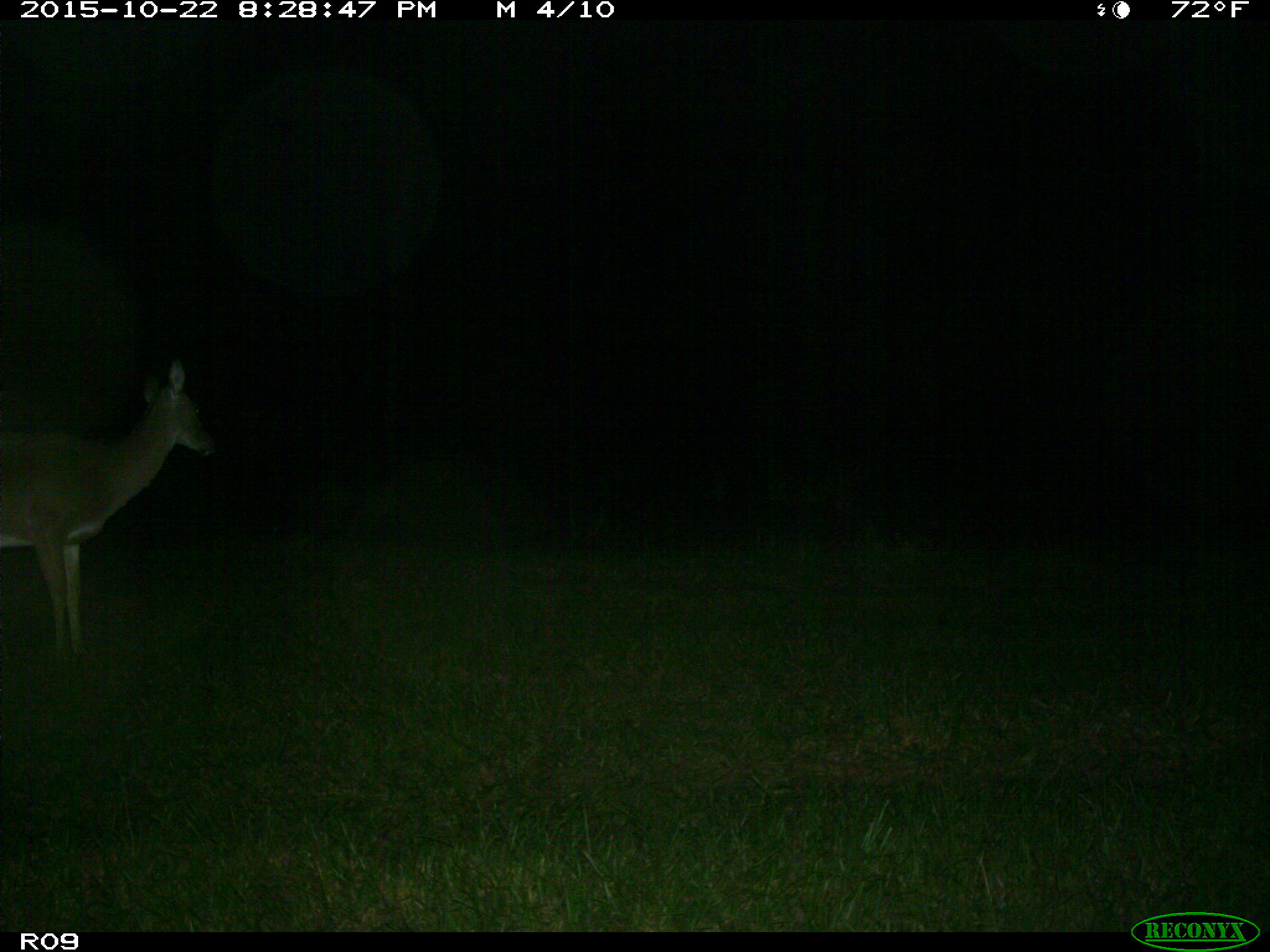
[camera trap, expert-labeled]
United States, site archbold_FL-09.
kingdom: Animalia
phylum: Chordata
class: Mammalia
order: Artiodactyla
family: Cervidae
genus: Odocoileus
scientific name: Odocoileus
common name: deer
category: unidentified deer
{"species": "unidentified deer (deer) (Odocoileus)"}